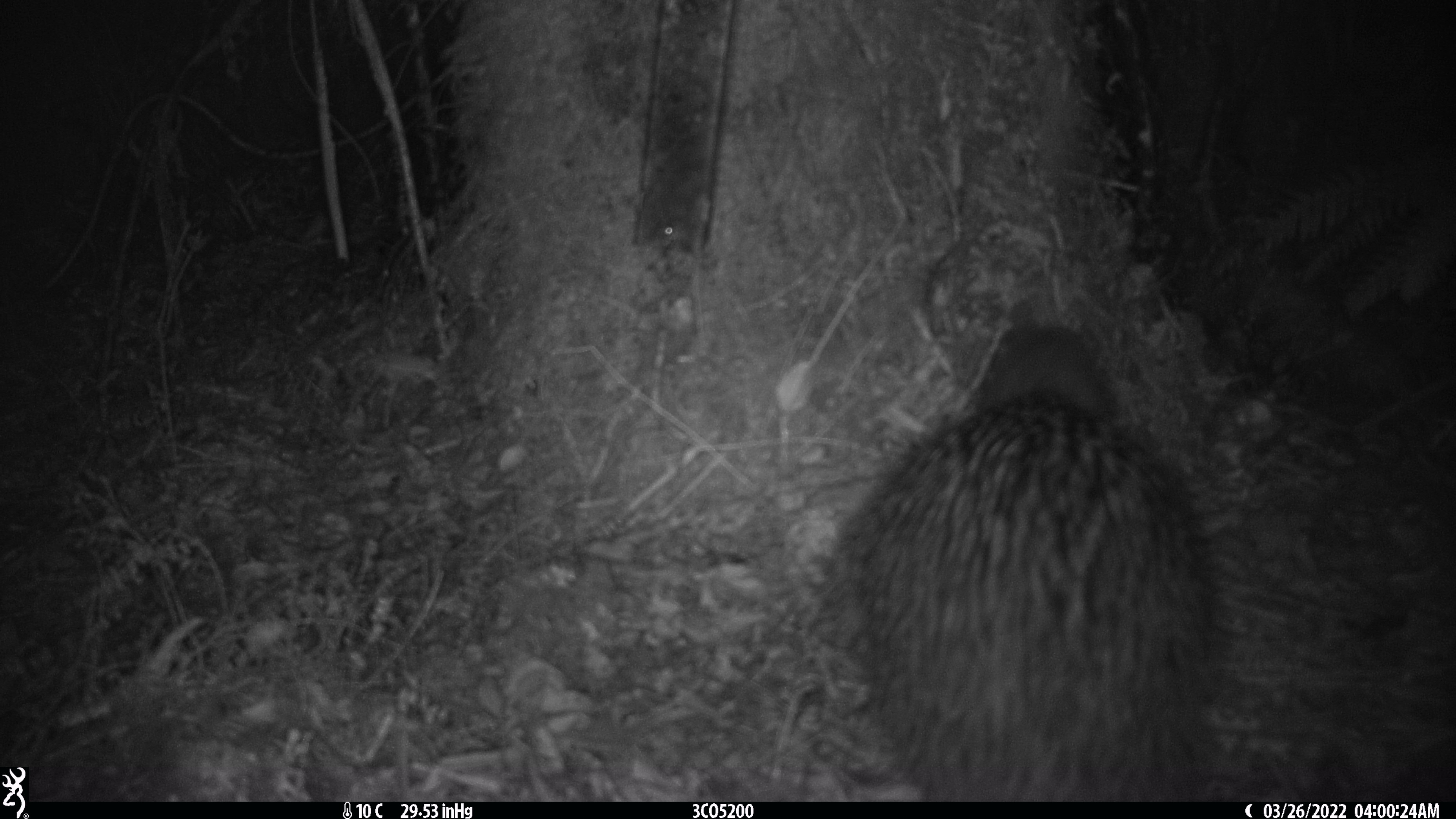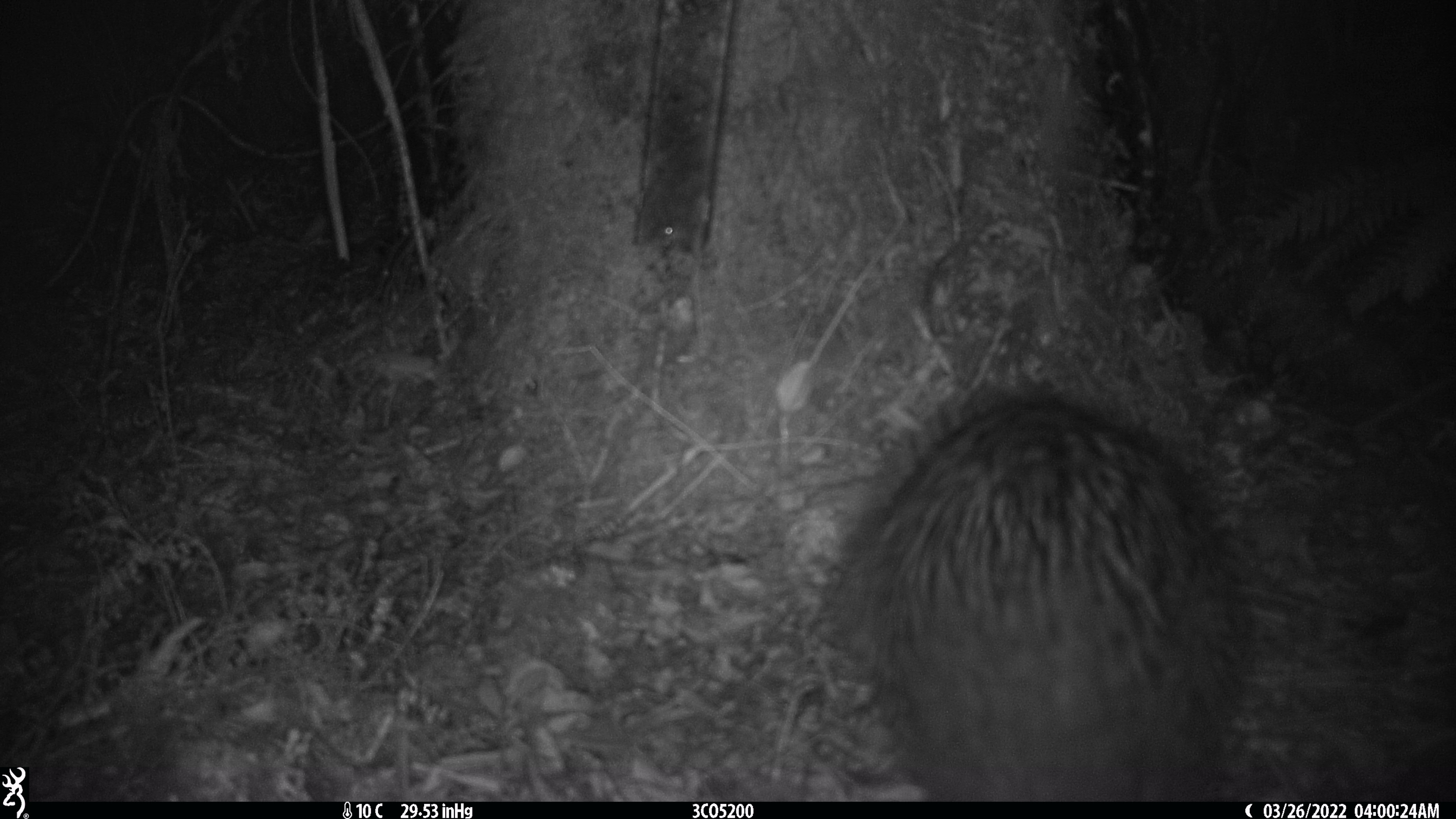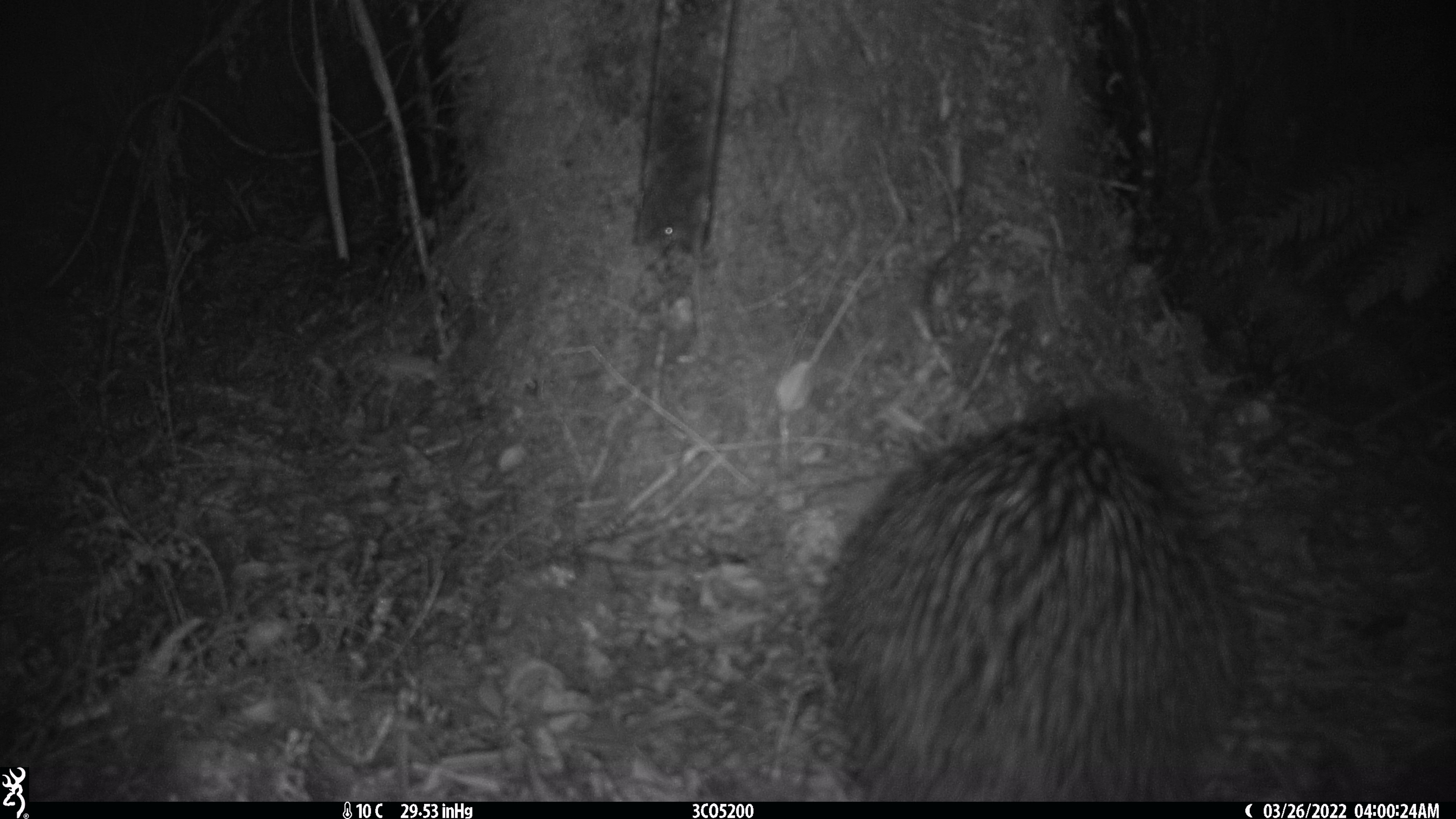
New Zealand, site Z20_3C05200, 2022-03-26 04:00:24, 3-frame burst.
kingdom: Animalia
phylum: Chordata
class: Aves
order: Apterygiformes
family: Apterygidae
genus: Apteryx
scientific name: Apteryx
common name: kiwi